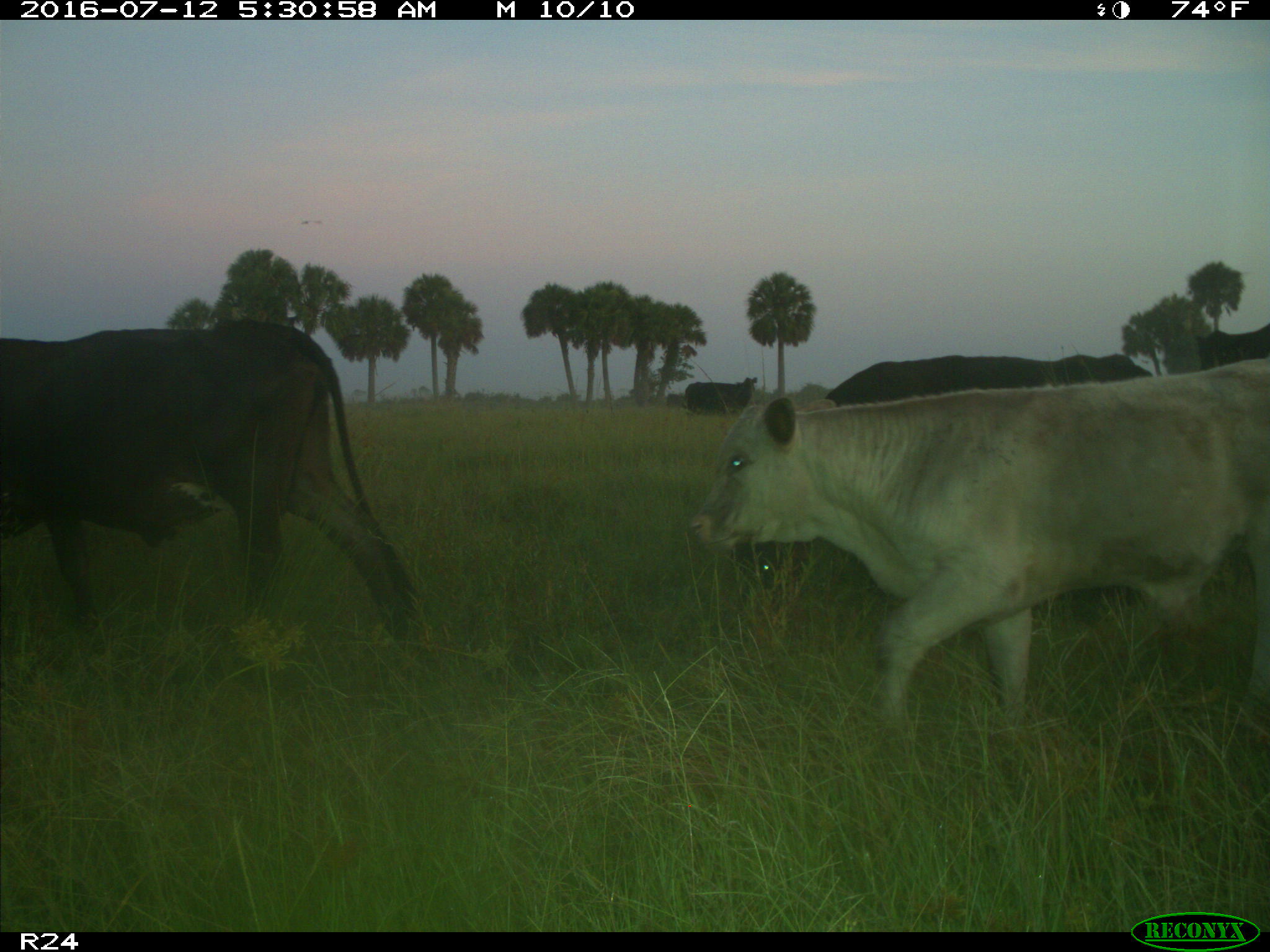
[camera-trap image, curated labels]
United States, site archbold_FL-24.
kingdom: Animalia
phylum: Chordata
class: Mammalia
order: Artiodactyla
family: Bovidae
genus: Bos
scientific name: Bos taurus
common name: domestic cow